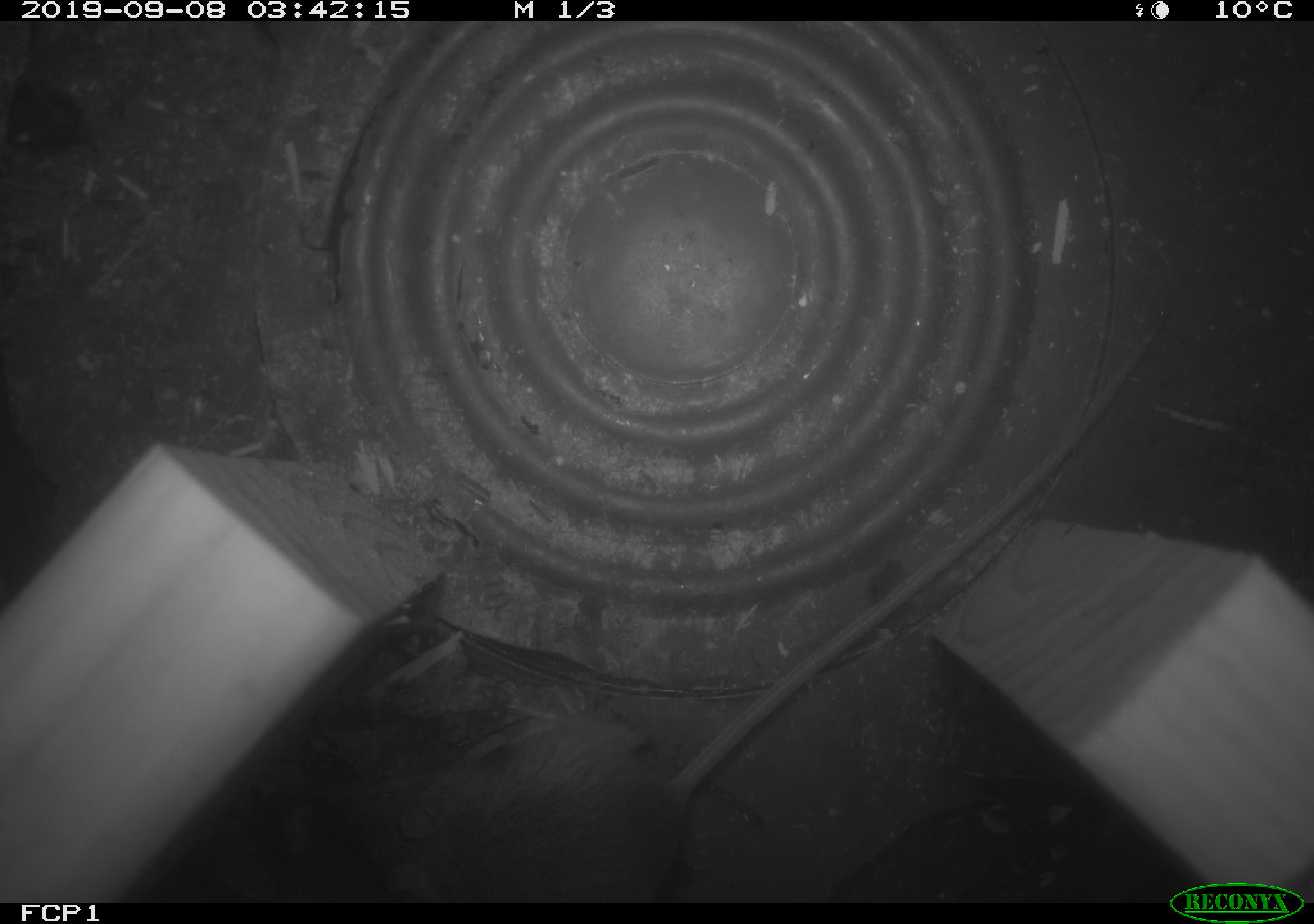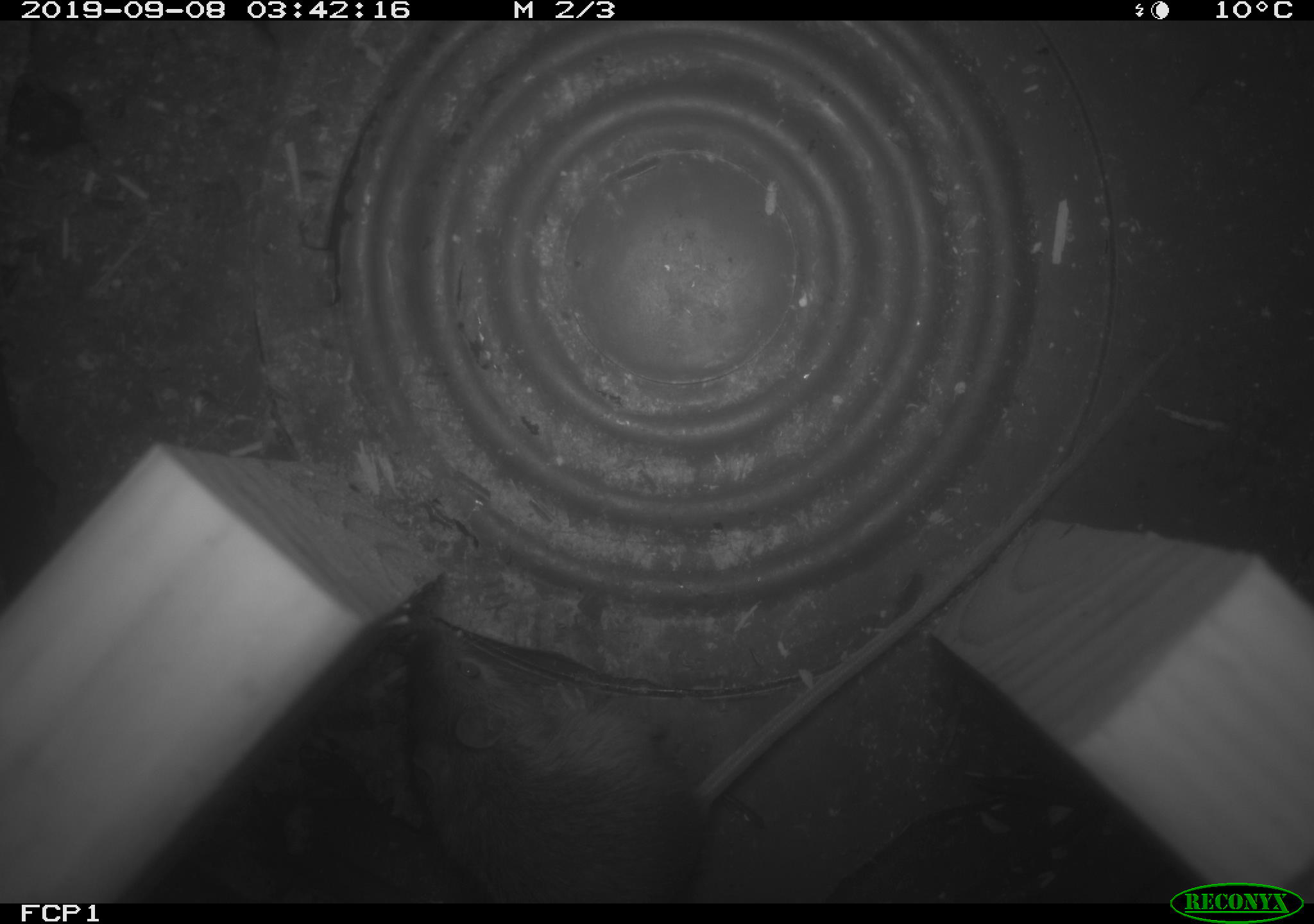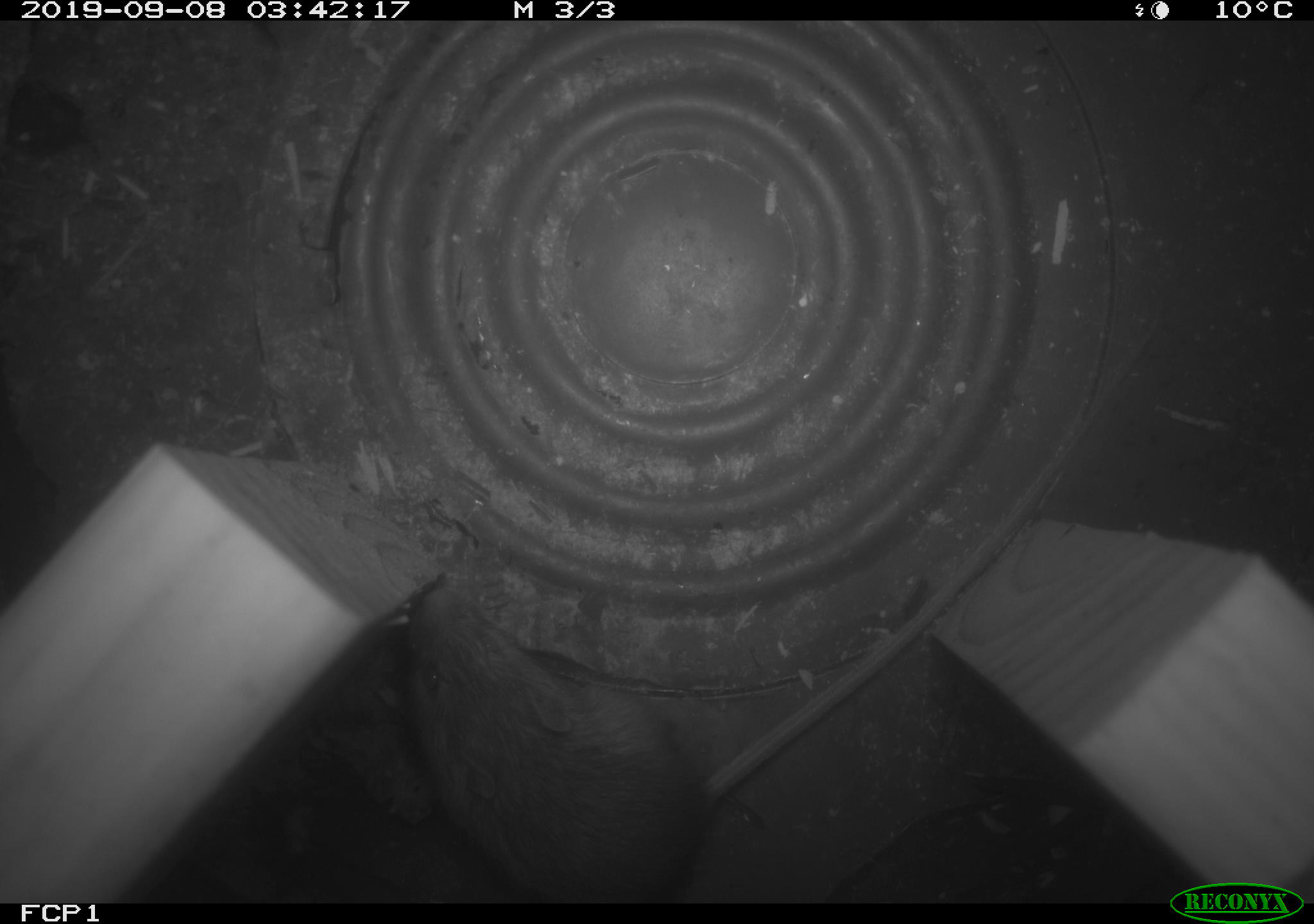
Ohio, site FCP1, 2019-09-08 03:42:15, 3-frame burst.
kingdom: Animalia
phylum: Chordata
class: Mammalia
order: Rodentia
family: Zapodidae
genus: Napaeozapus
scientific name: Napaeozapus insignis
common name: woodland jumping mouse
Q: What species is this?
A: Woodland jumping mouse (Napaeozapus insignis).